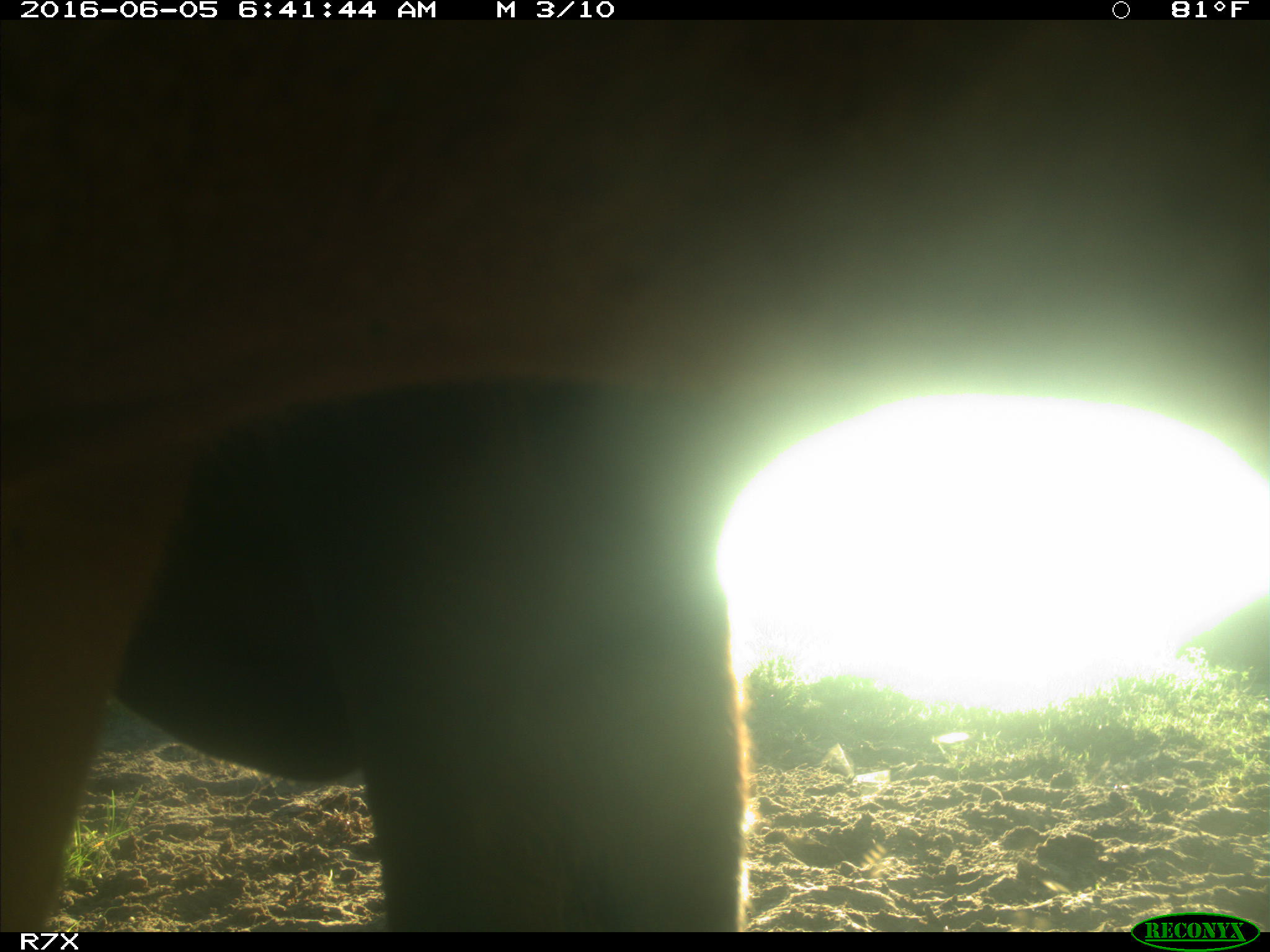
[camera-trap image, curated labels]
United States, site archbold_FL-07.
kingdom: Animalia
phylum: Chordata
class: Mammalia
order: Artiodactyla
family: Bovidae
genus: Bos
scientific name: Bos taurus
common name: domestic cow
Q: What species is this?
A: Bos taurus (domestic cow).